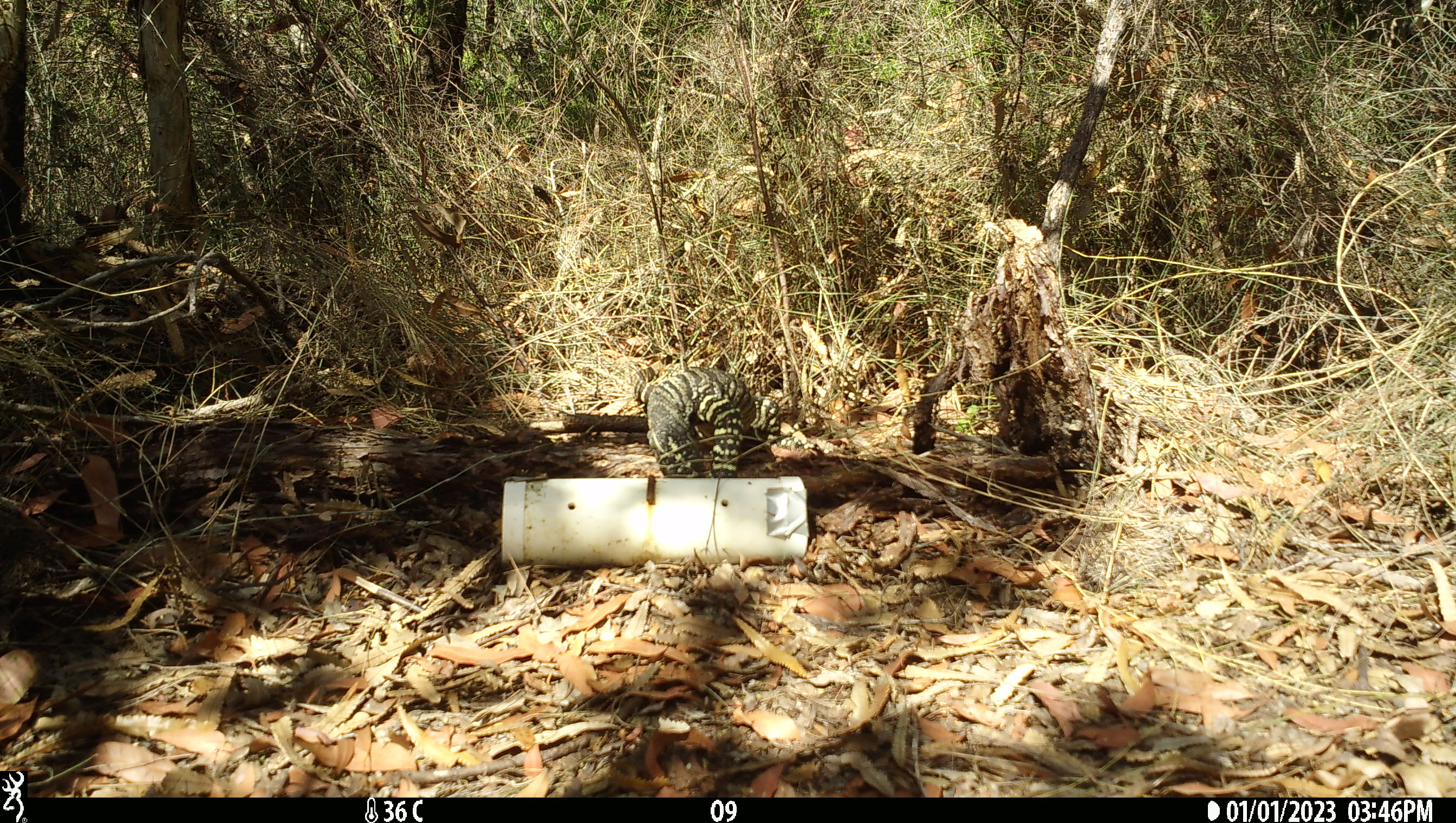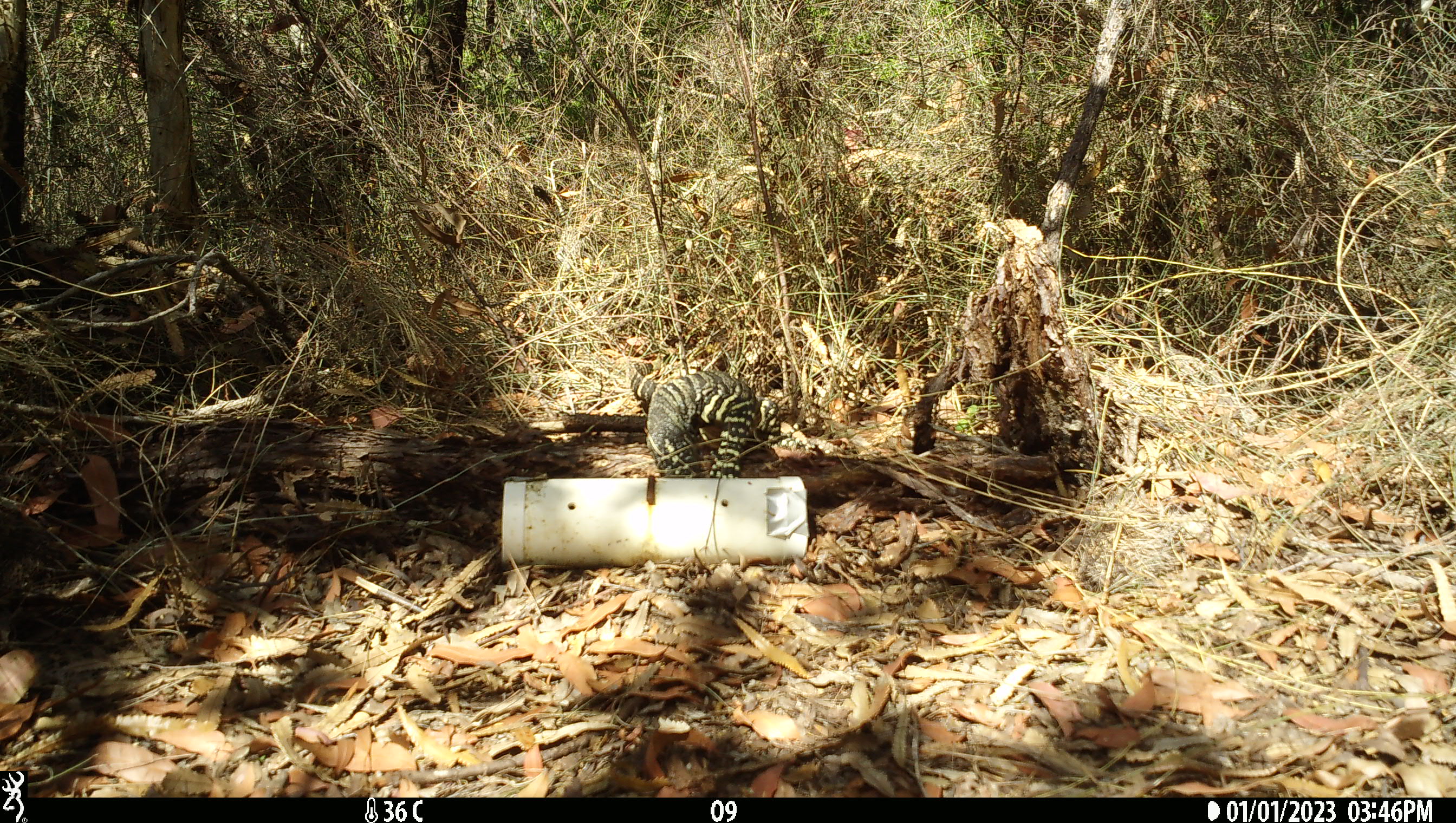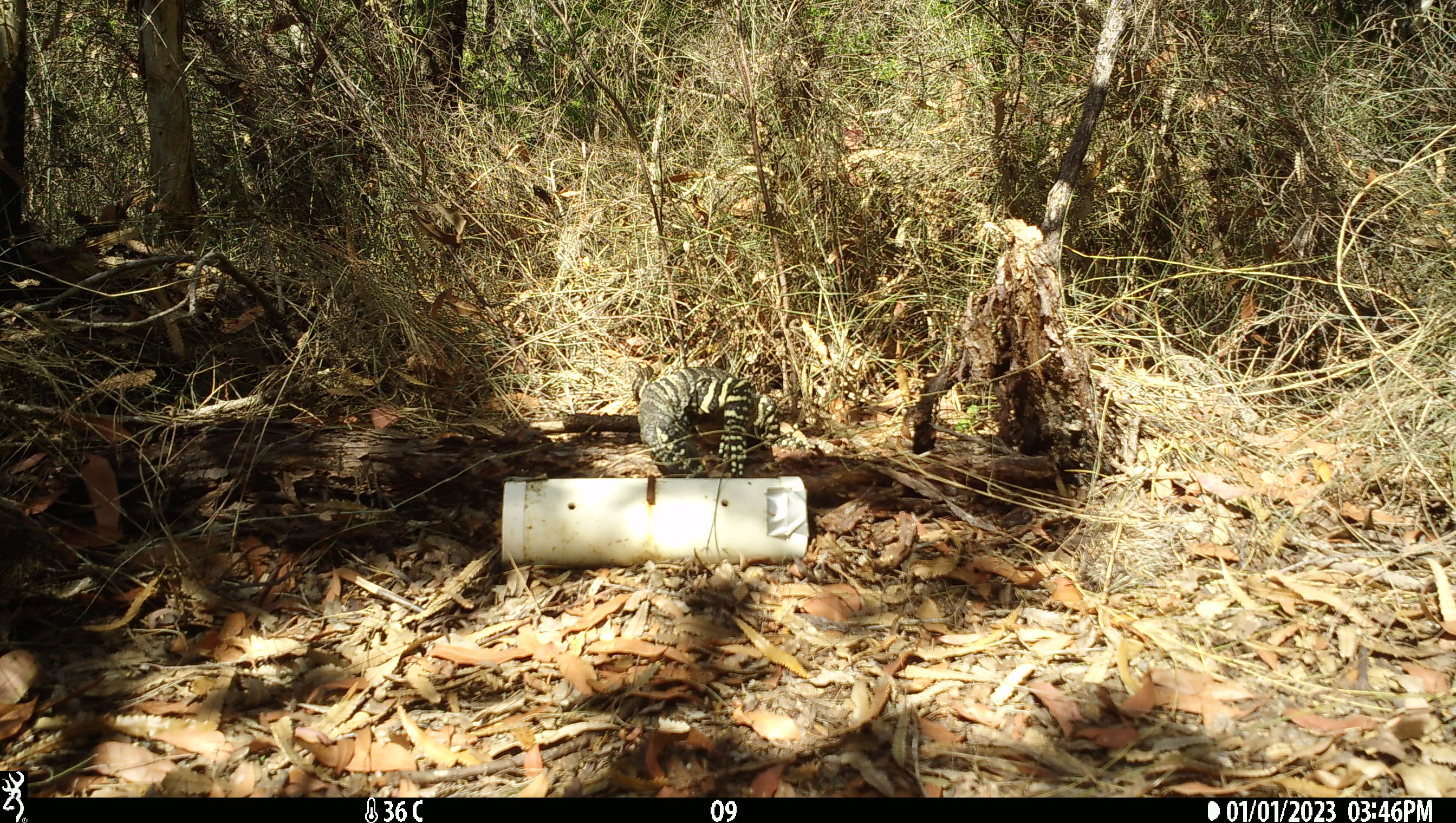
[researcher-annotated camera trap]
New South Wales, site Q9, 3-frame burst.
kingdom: Animalia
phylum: Chordata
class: Reptilia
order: Squamata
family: Varanidae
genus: Varanus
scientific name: Varanus varius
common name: lace monitor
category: goanna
Goanna (lace monitor) (Varanus varius).